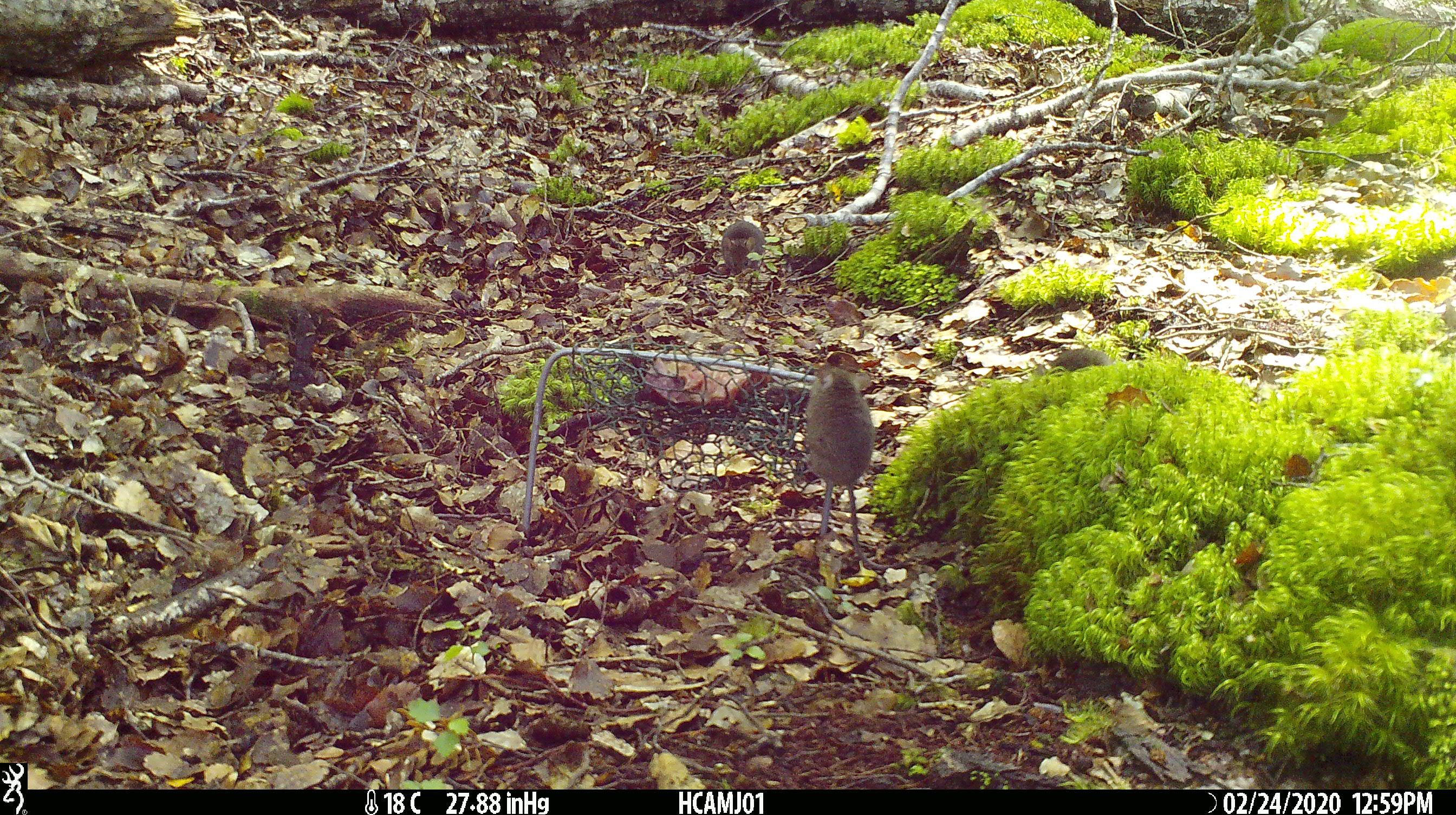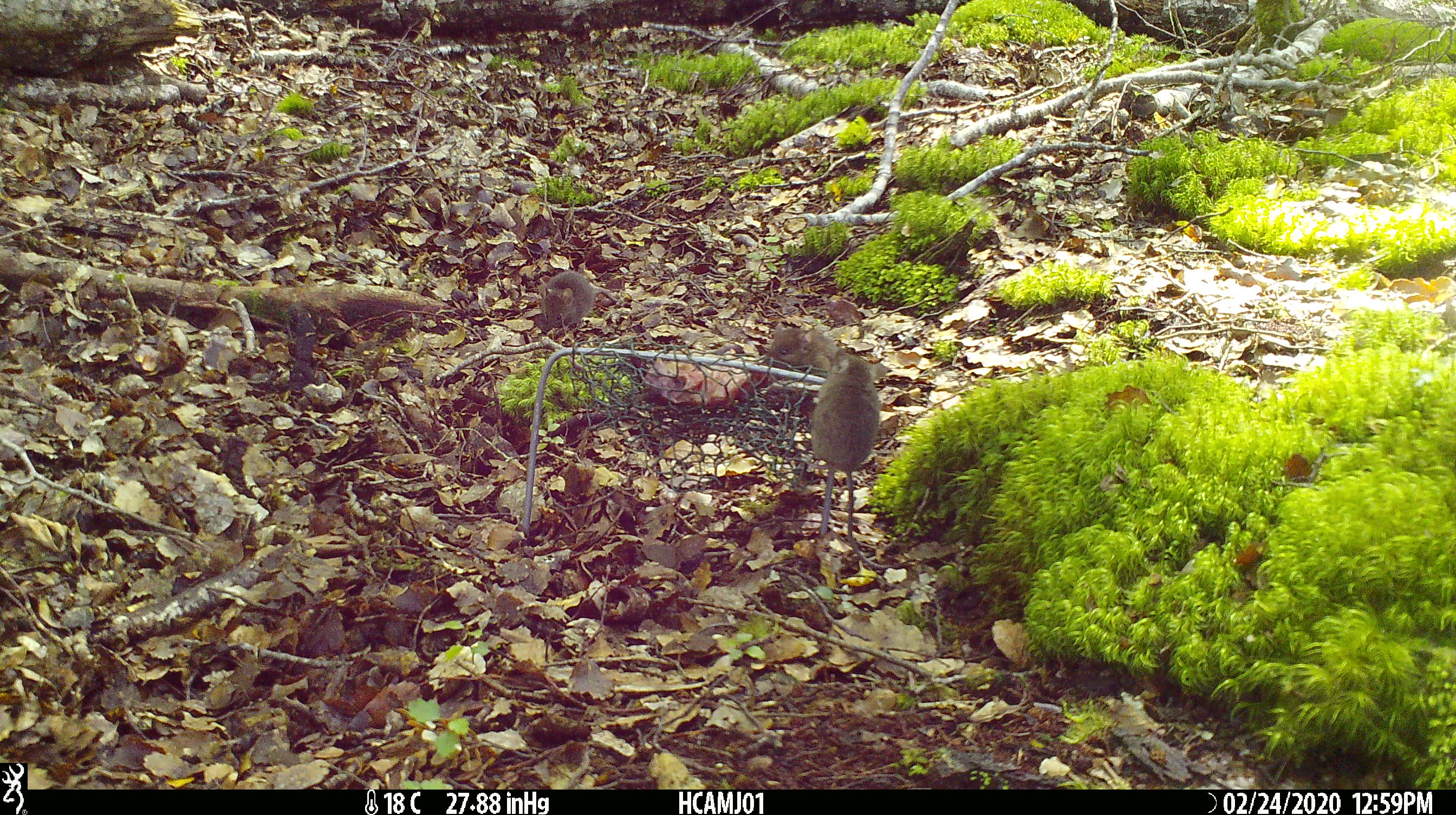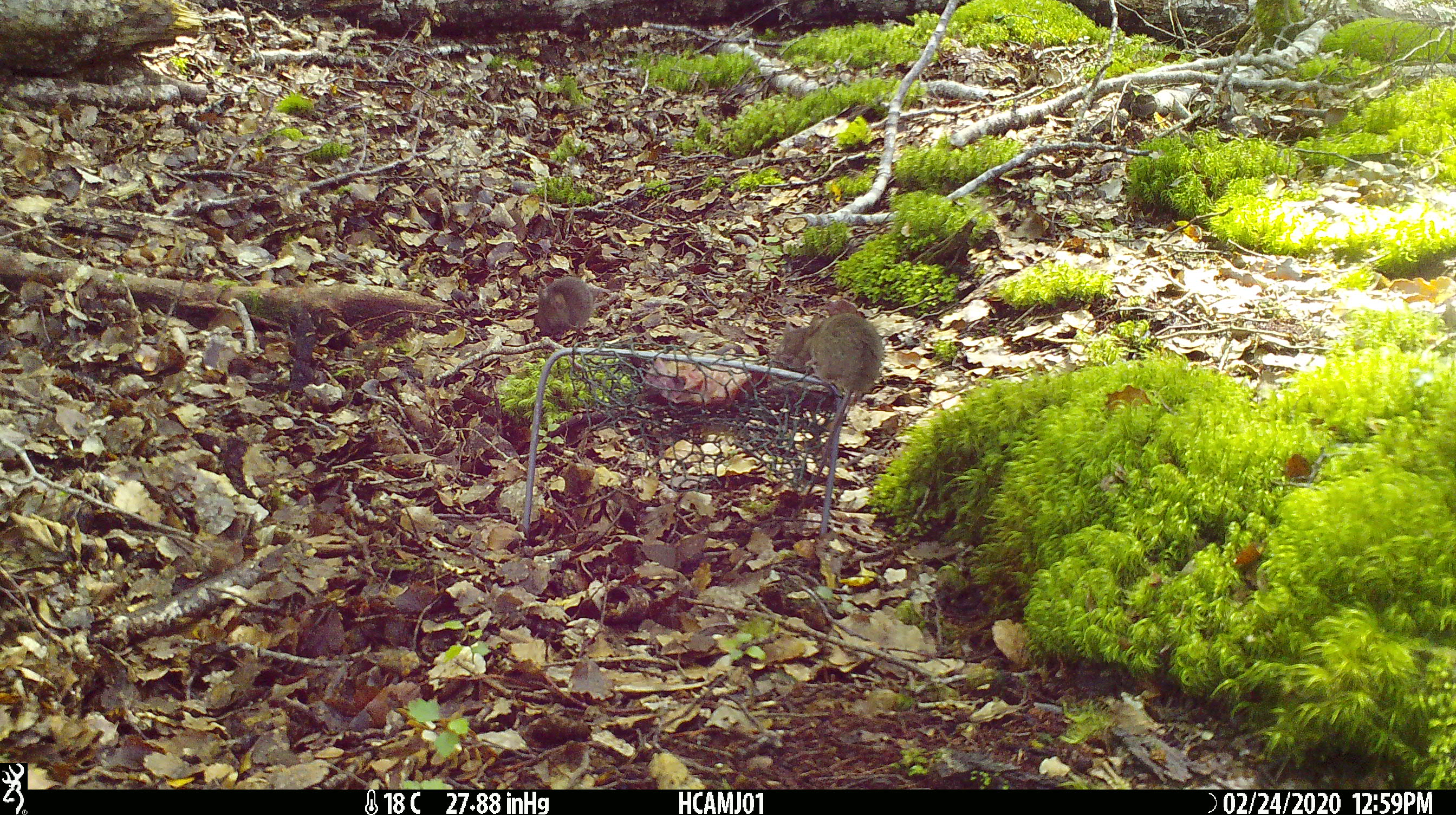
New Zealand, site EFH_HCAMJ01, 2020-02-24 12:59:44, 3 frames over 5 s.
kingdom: Animalia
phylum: Chordata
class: Mammalia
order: Rodentia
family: Muridae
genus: Mus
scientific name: Mus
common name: mouse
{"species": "mouse (Mus)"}